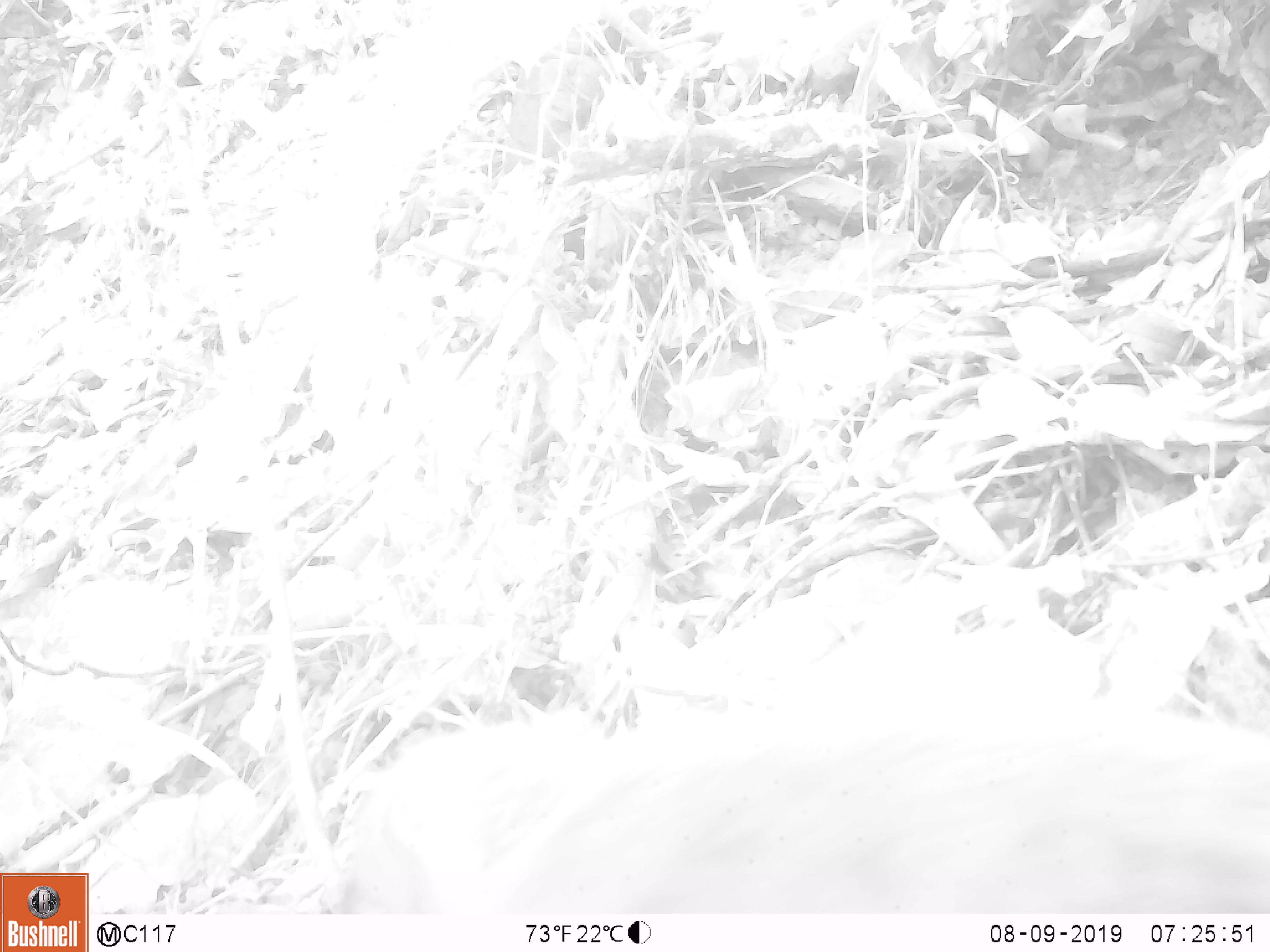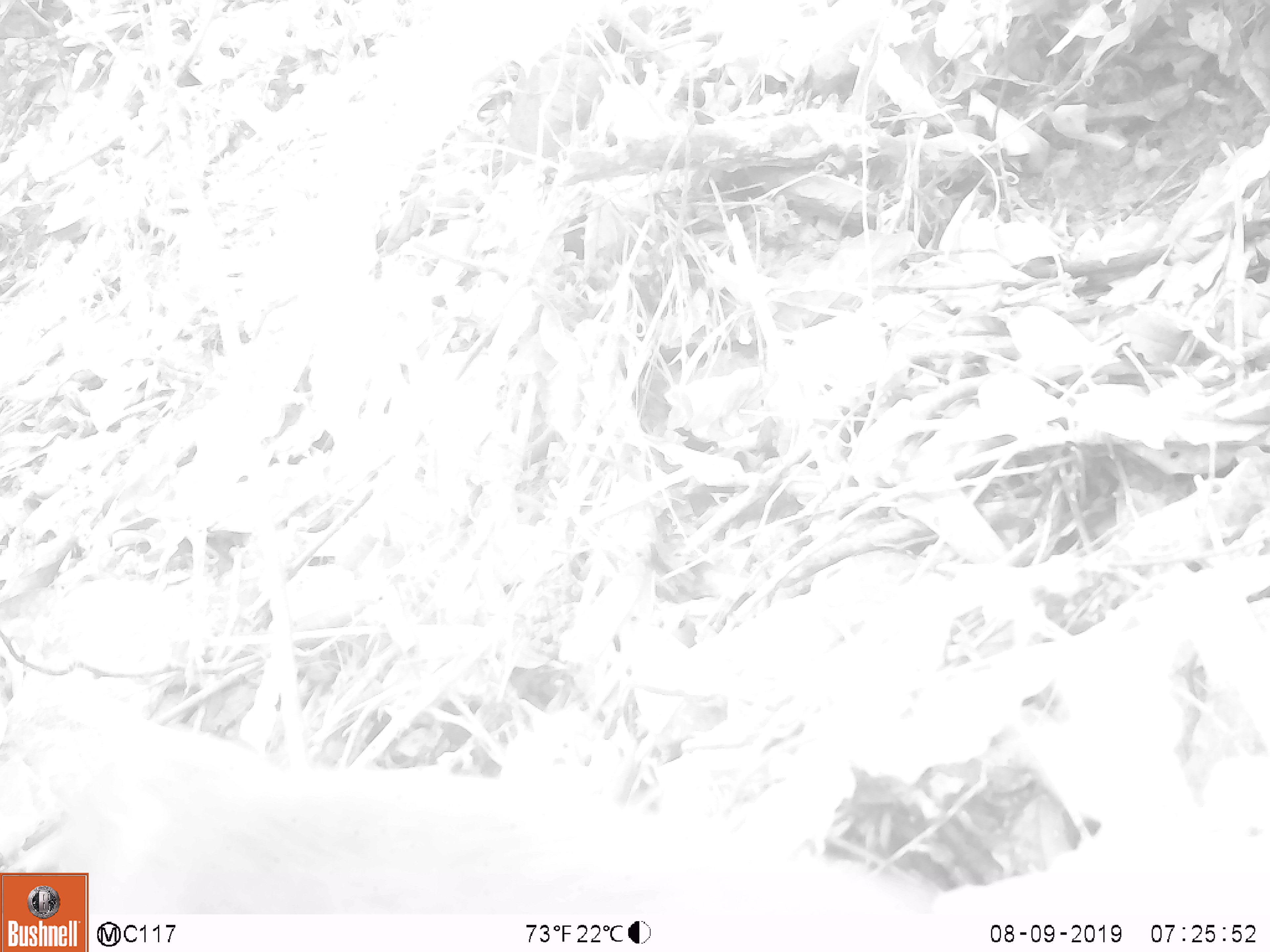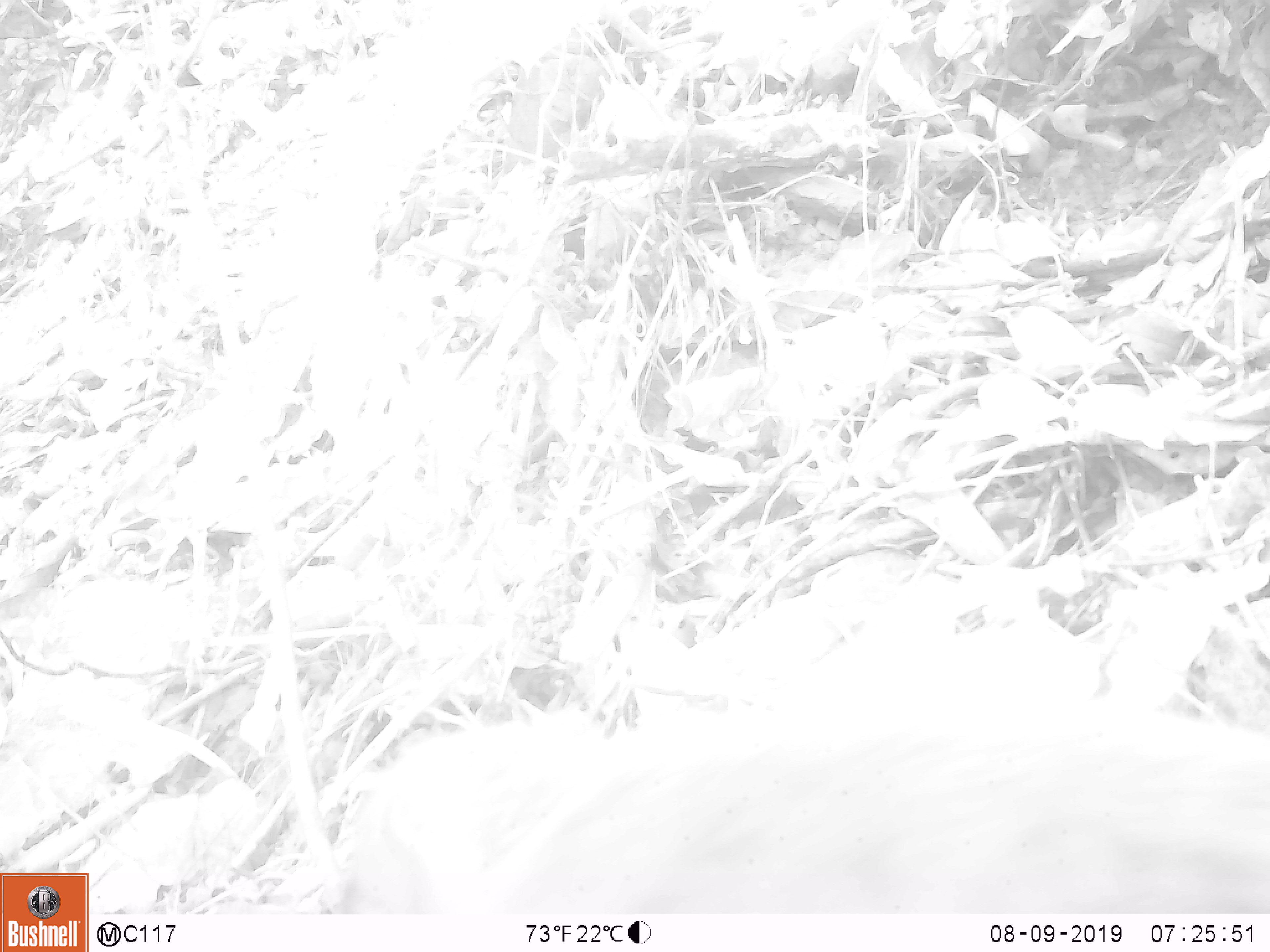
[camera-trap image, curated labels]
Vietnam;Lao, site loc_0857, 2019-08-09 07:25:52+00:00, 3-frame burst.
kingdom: Animalia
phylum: Chordata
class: Mammalia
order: Primates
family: Cercopithecidae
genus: Macaca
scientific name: Macaca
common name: macaque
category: macaque not stump tailed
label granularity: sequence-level